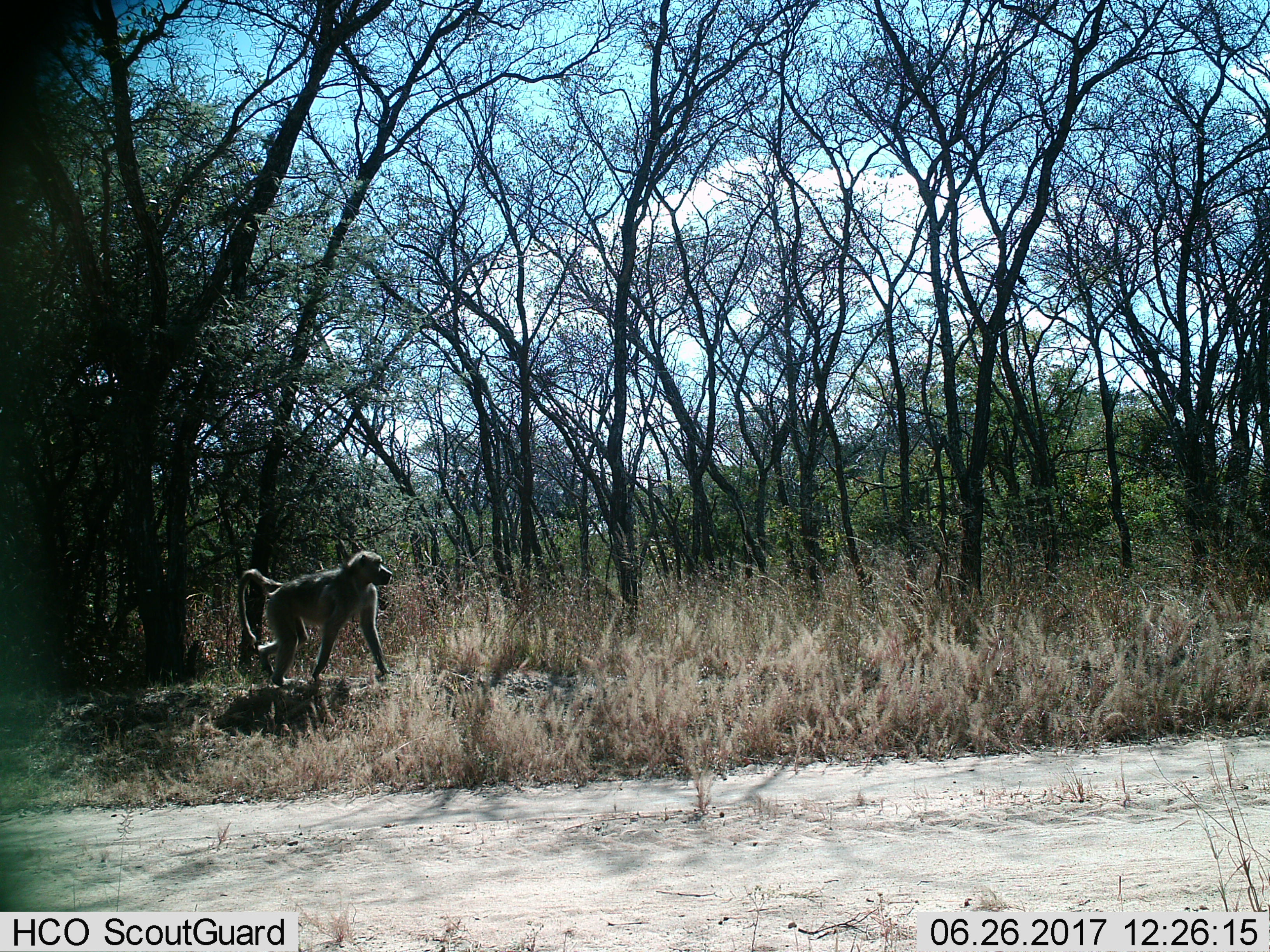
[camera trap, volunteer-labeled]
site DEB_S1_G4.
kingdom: Animalia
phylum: Chordata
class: Mammalia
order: Primates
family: Cercopithecidae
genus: Papio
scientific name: Papio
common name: baboon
Baboon (Papio), count 1. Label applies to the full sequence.